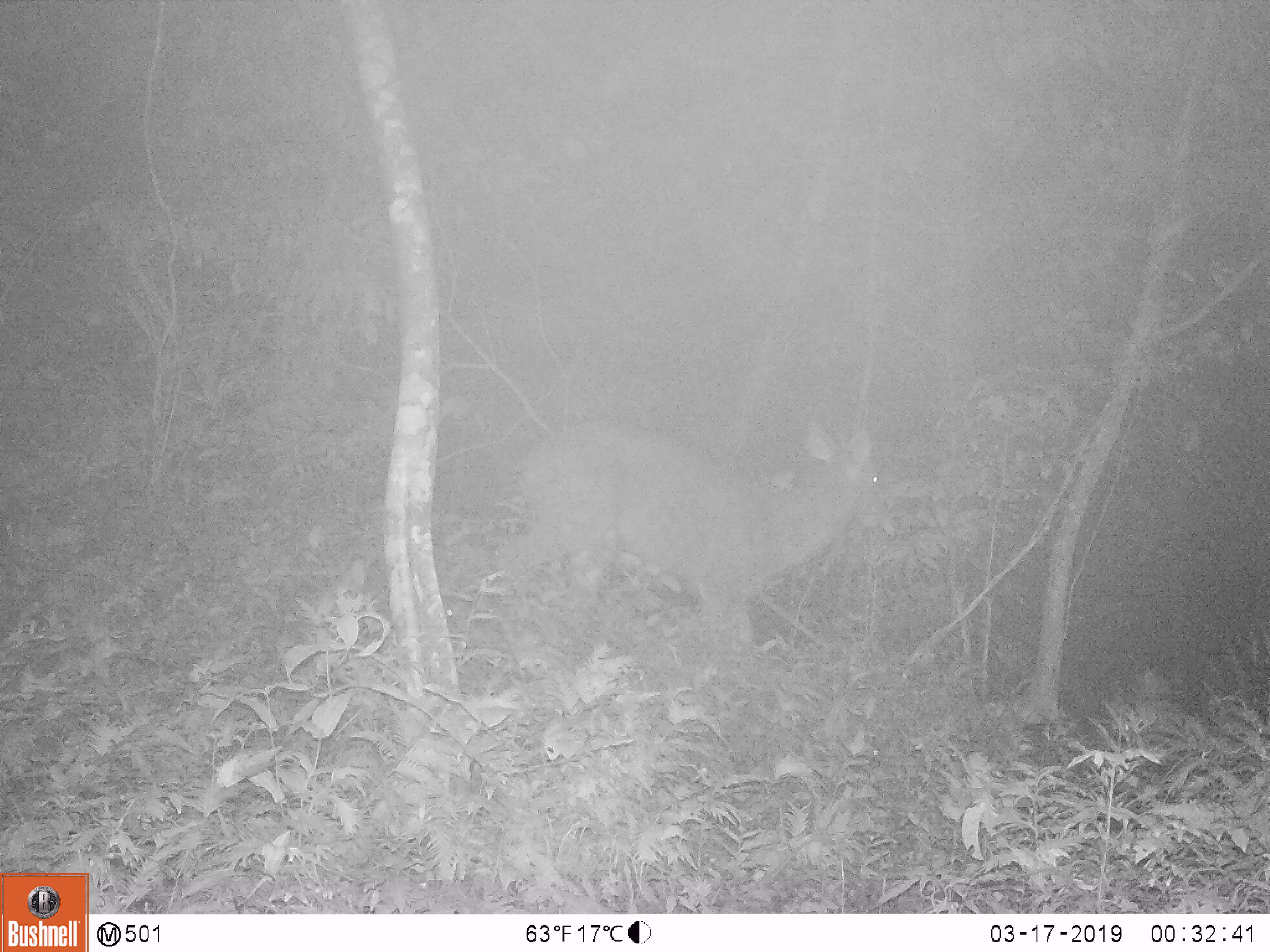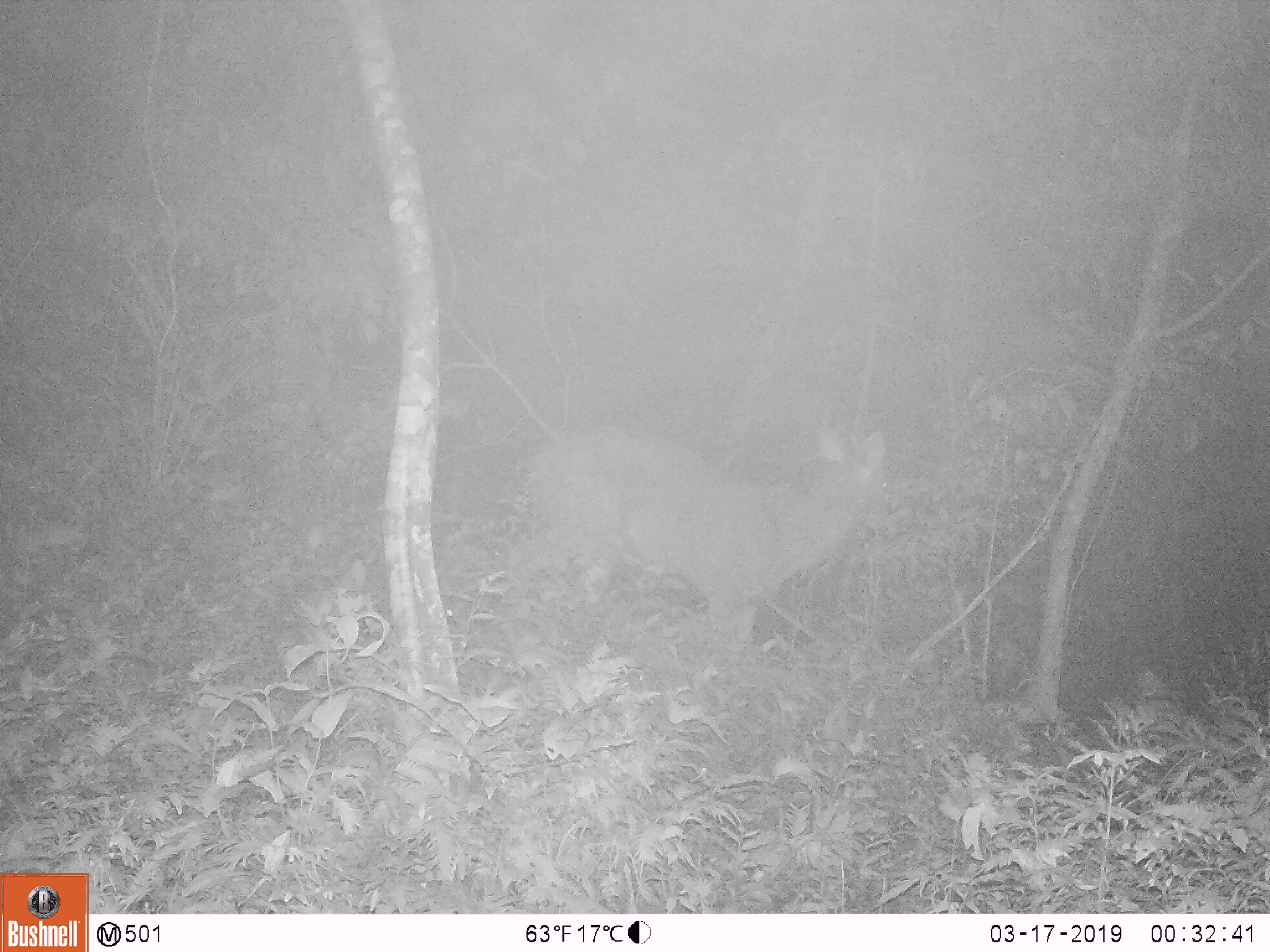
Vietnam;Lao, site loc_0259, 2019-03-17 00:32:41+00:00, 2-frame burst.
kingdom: Animalia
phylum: Chordata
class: Mammalia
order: Artiodactyla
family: Cervidae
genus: Rusa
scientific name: Rusa unicolor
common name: sambar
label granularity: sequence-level